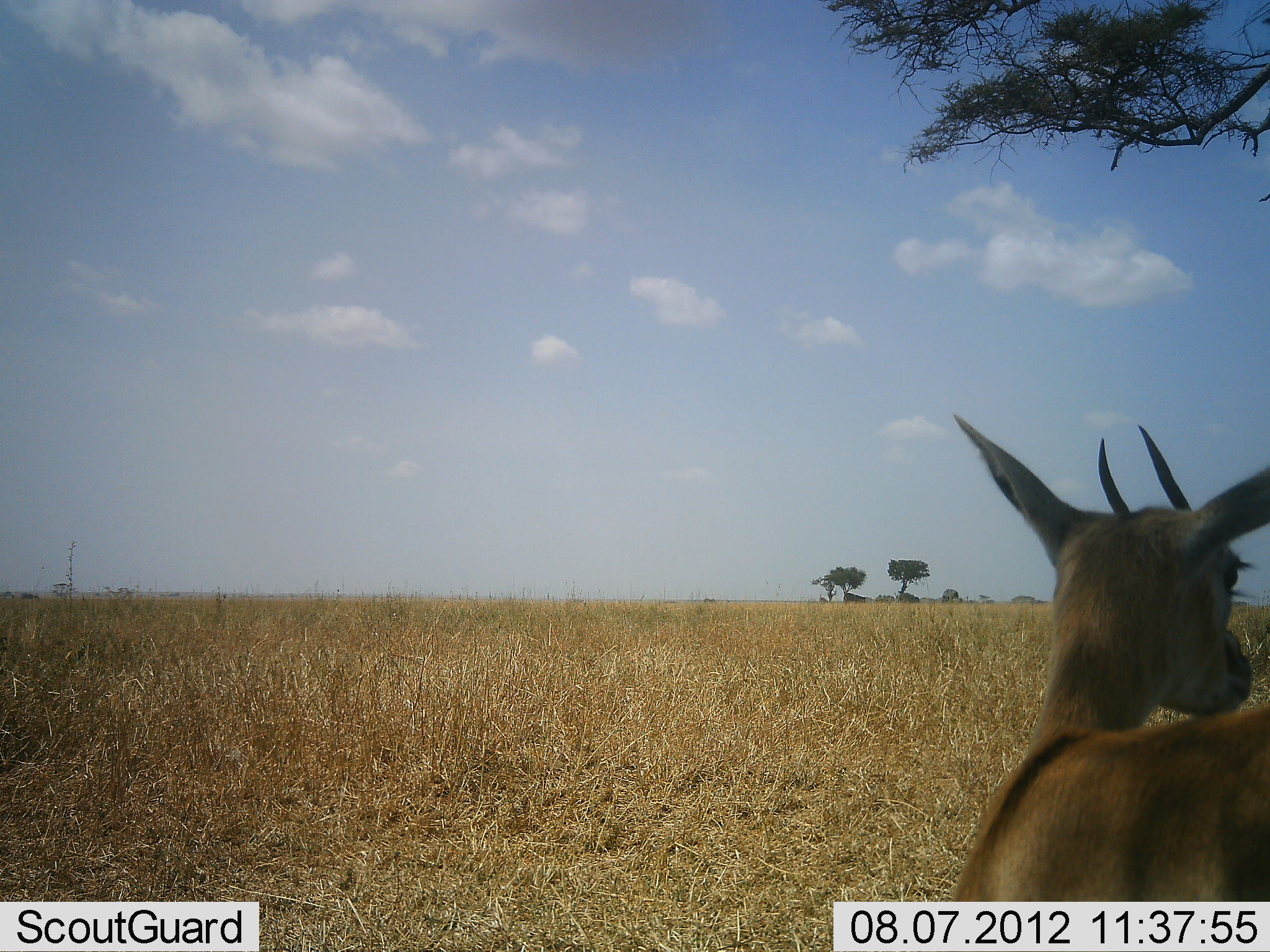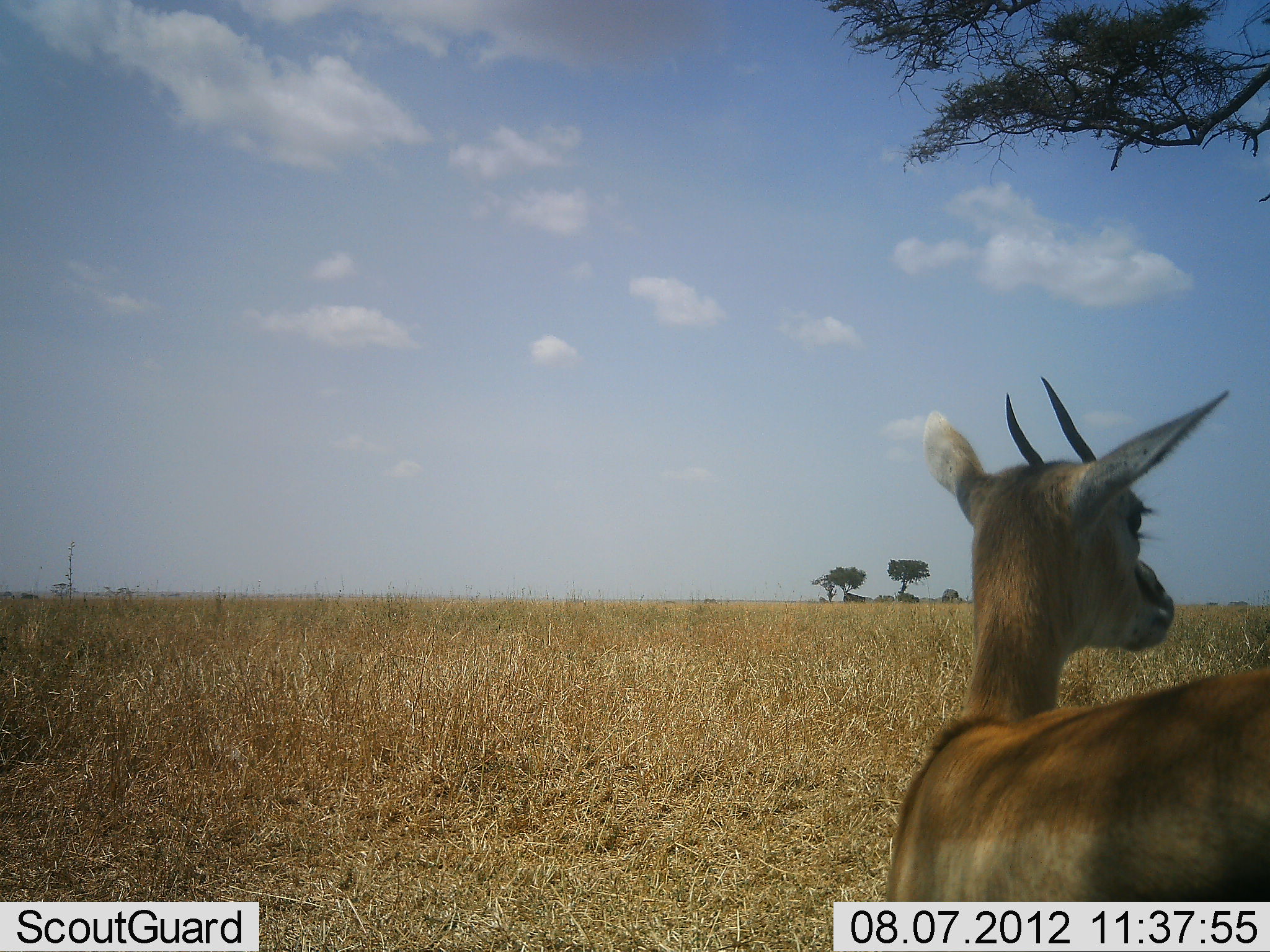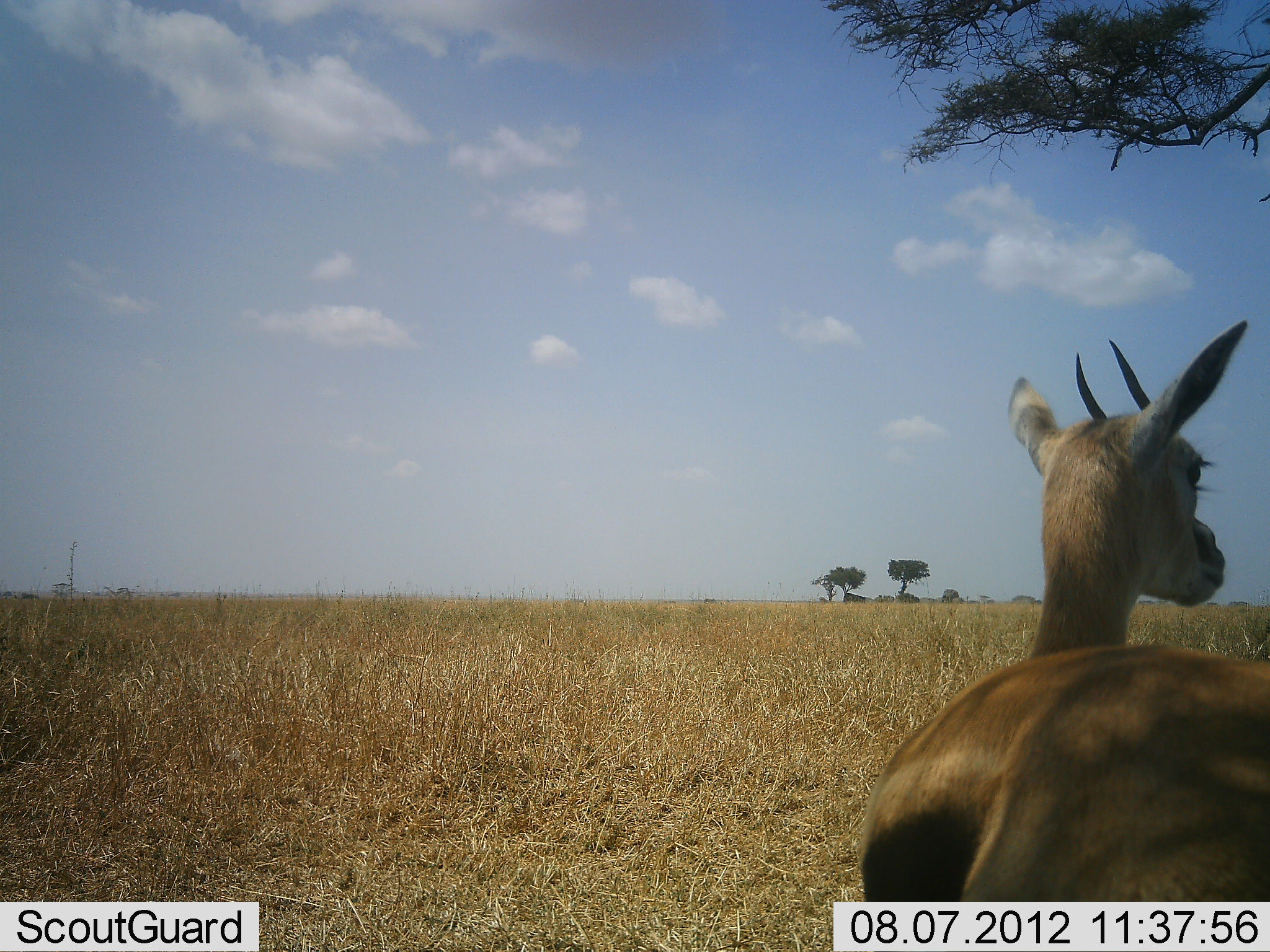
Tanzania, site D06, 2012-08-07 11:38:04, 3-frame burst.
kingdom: Animalia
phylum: Chordata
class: Mammalia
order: Artiodactyla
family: Bovidae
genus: Eudorcas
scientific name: Eudorcas thomsonii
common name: thomson's gazelle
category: gazellethomsons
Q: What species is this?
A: Gazellethomsons (thomson's gazelle) (Eudorcas thomsonii).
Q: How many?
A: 1.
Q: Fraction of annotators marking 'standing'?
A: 70%.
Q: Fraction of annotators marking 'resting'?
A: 0%.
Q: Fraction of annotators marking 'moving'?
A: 30%.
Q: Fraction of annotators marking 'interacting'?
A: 0%.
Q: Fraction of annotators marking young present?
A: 10%.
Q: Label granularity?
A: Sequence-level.